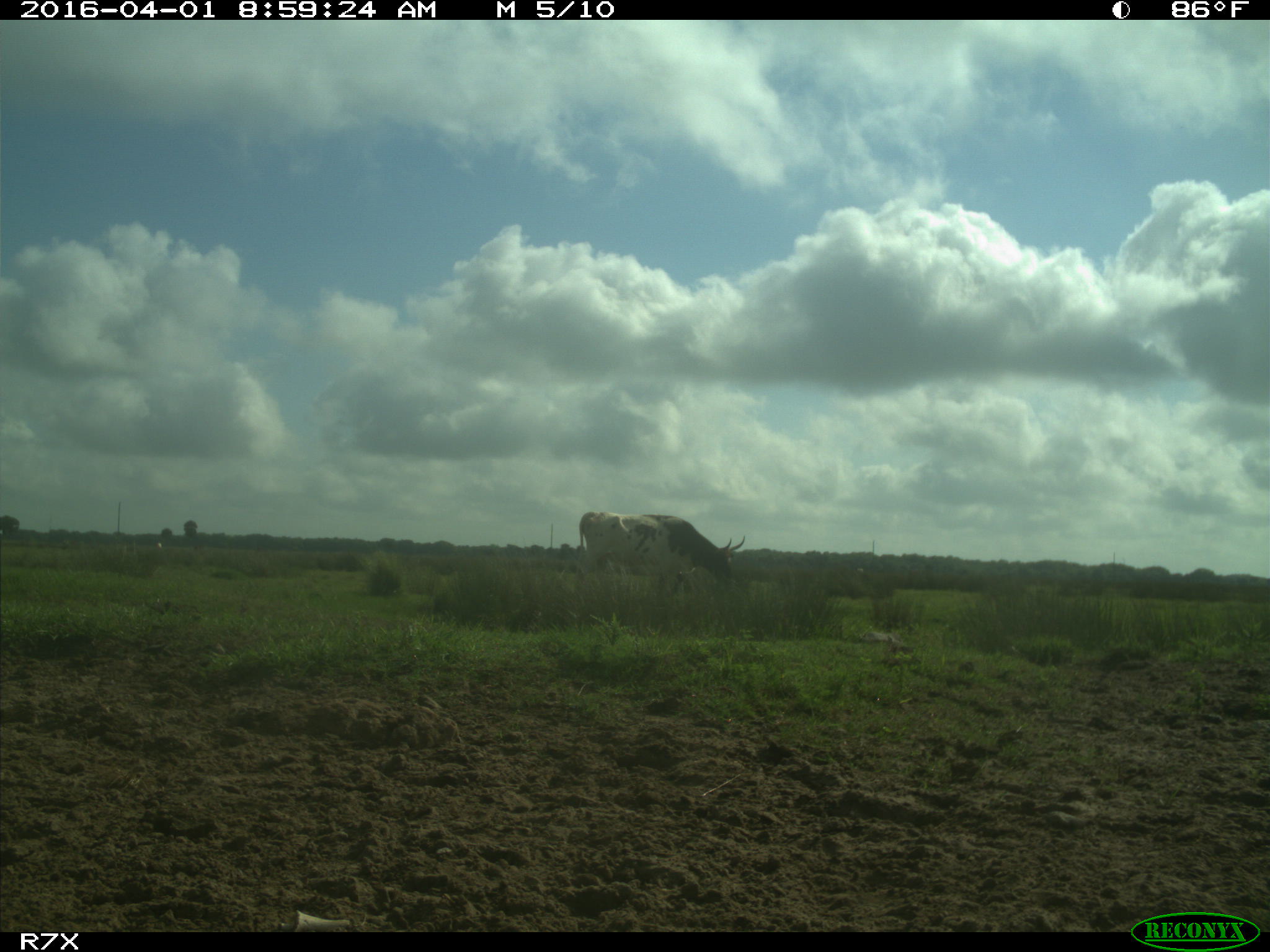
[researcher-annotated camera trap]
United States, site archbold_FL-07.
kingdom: Animalia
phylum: Chordata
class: Mammalia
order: Artiodactyla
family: Bovidae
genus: Bos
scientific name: Bos taurus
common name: domestic cow